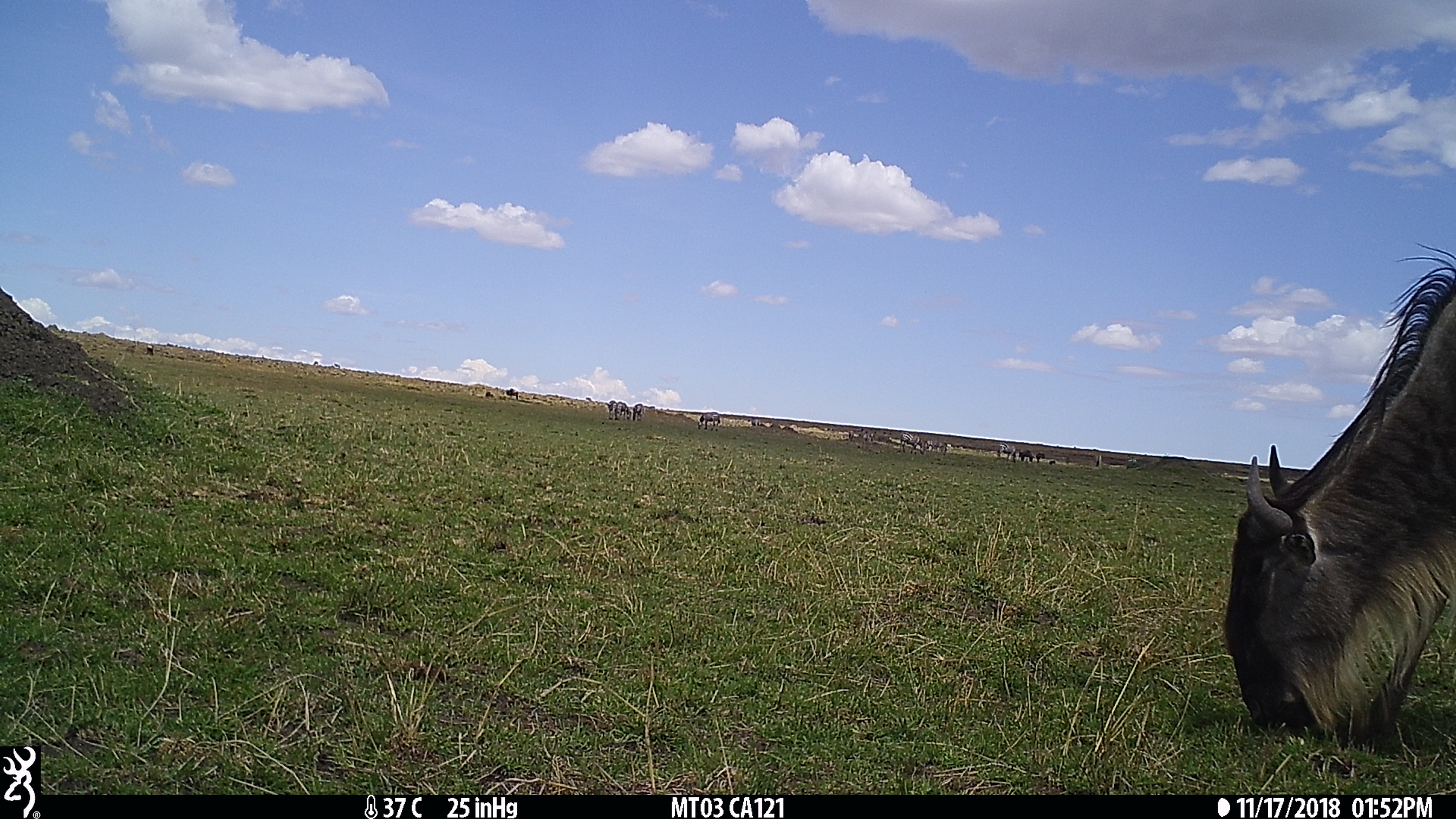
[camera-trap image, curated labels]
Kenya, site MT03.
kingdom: Animalia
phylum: Chordata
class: Mammalia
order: Artiodactyla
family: Bovidae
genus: Connochaetes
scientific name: Connochaetes taurinus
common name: blue wildebeest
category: wildebeest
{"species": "wildebeest (blue wildebeest) (Connochaetes taurinus)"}